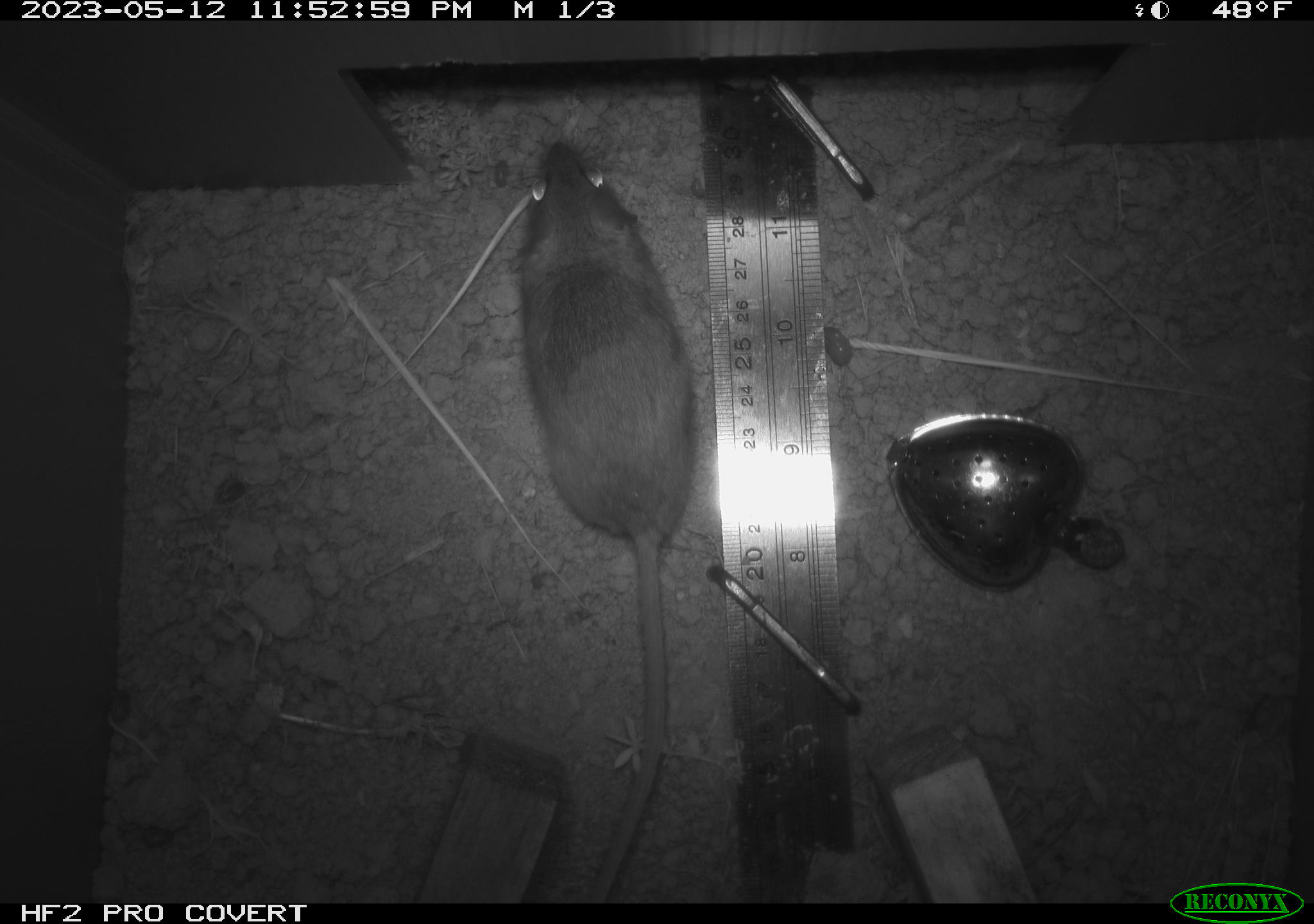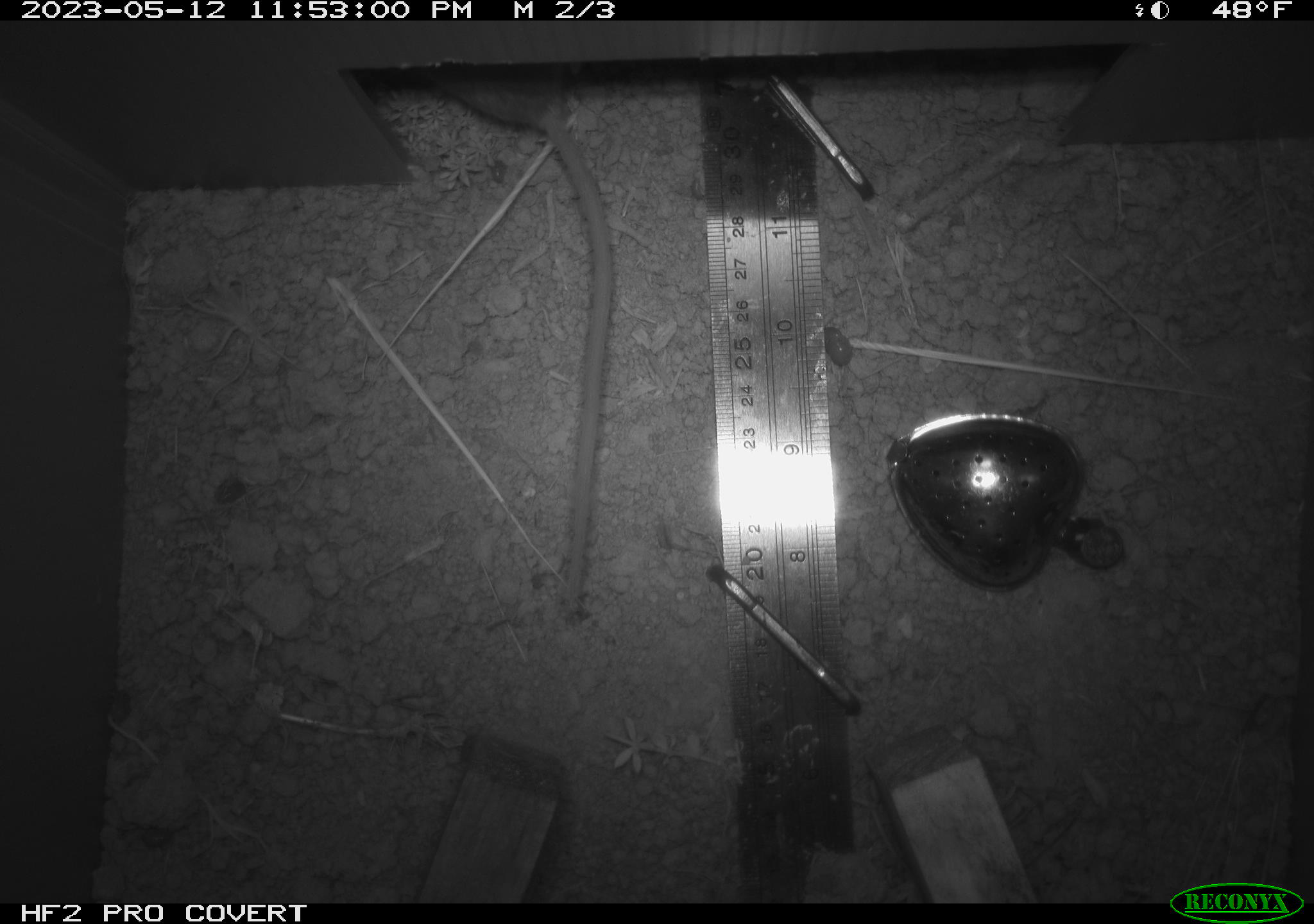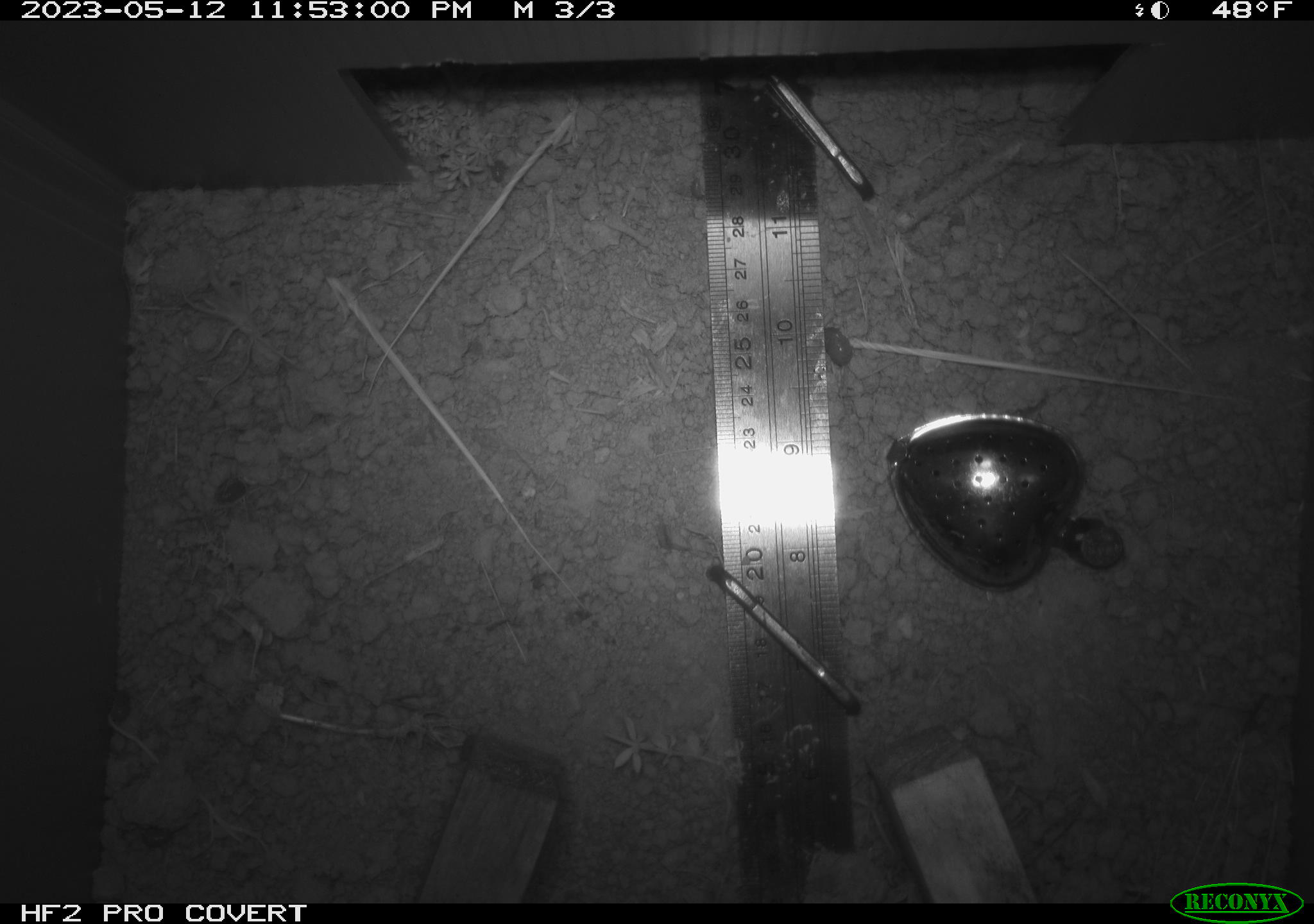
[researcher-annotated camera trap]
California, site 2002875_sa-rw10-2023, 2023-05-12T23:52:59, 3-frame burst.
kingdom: Animalia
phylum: Chordata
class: Mammalia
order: Rodentia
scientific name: Rodentia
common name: mouse species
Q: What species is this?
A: Mouse species (Rodentia).